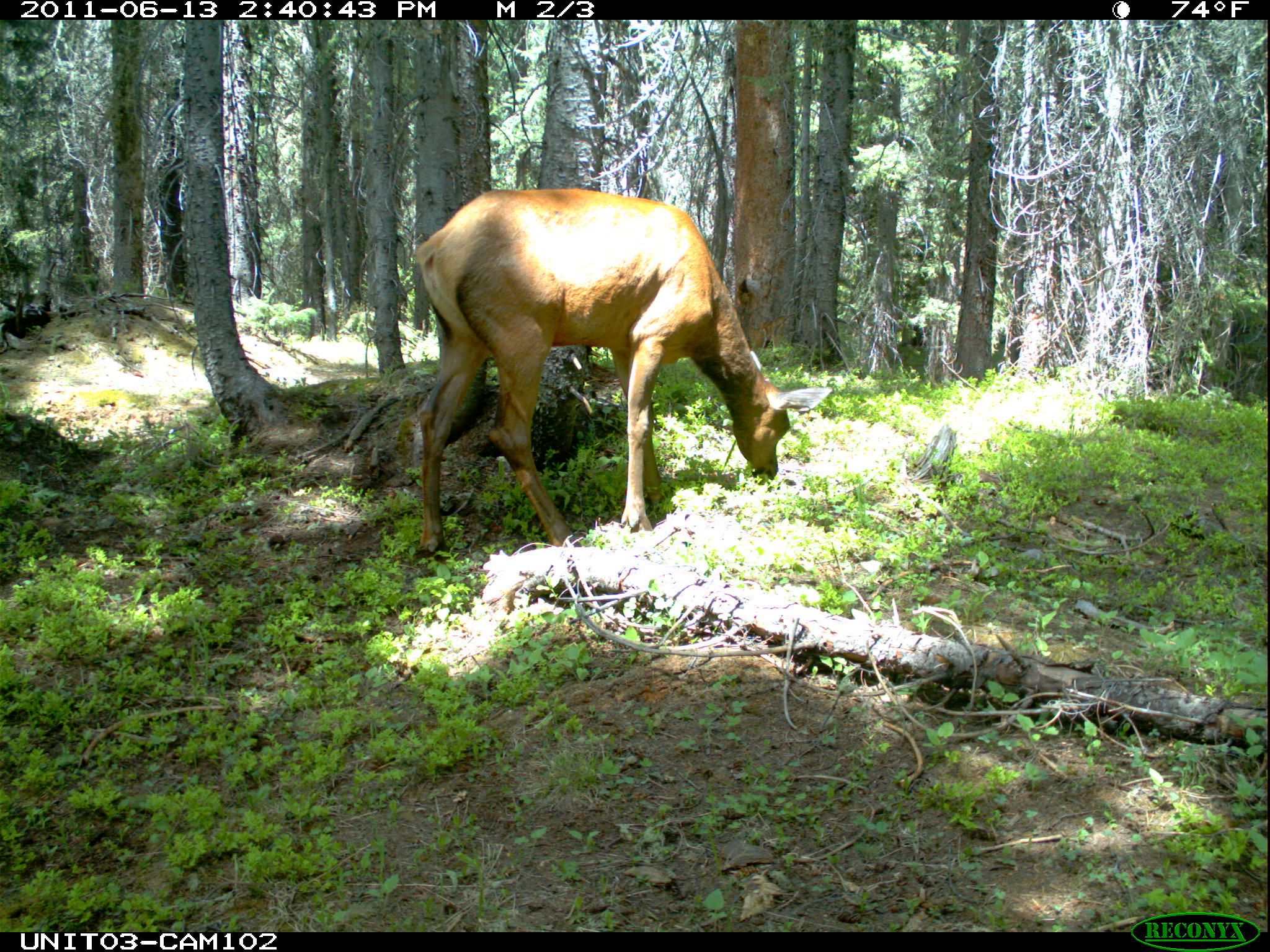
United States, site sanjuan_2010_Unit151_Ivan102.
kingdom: Animalia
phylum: Chordata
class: Mammalia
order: Artiodactyla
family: Cervidae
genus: Cervus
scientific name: Cervus elaphus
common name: red deer